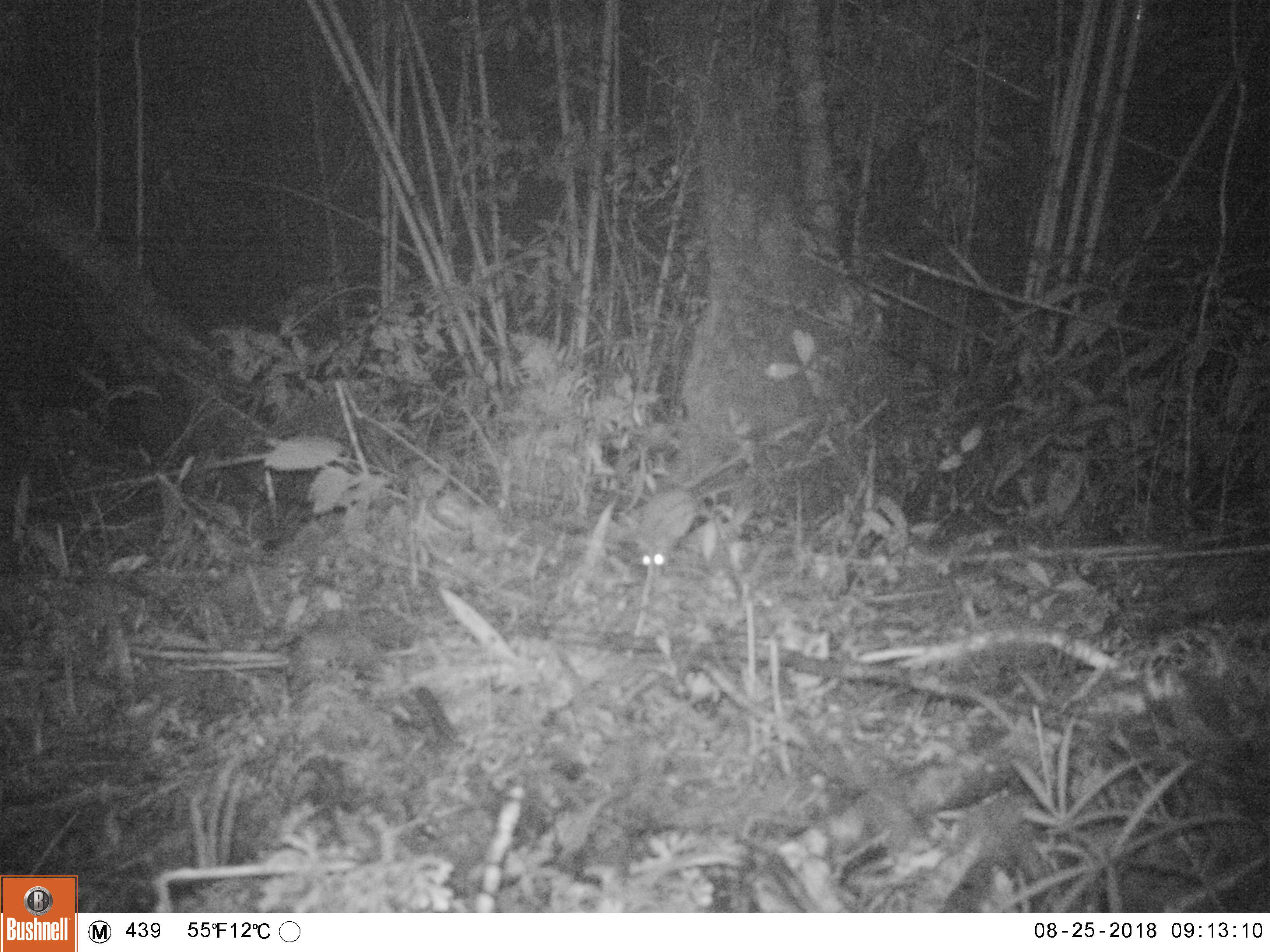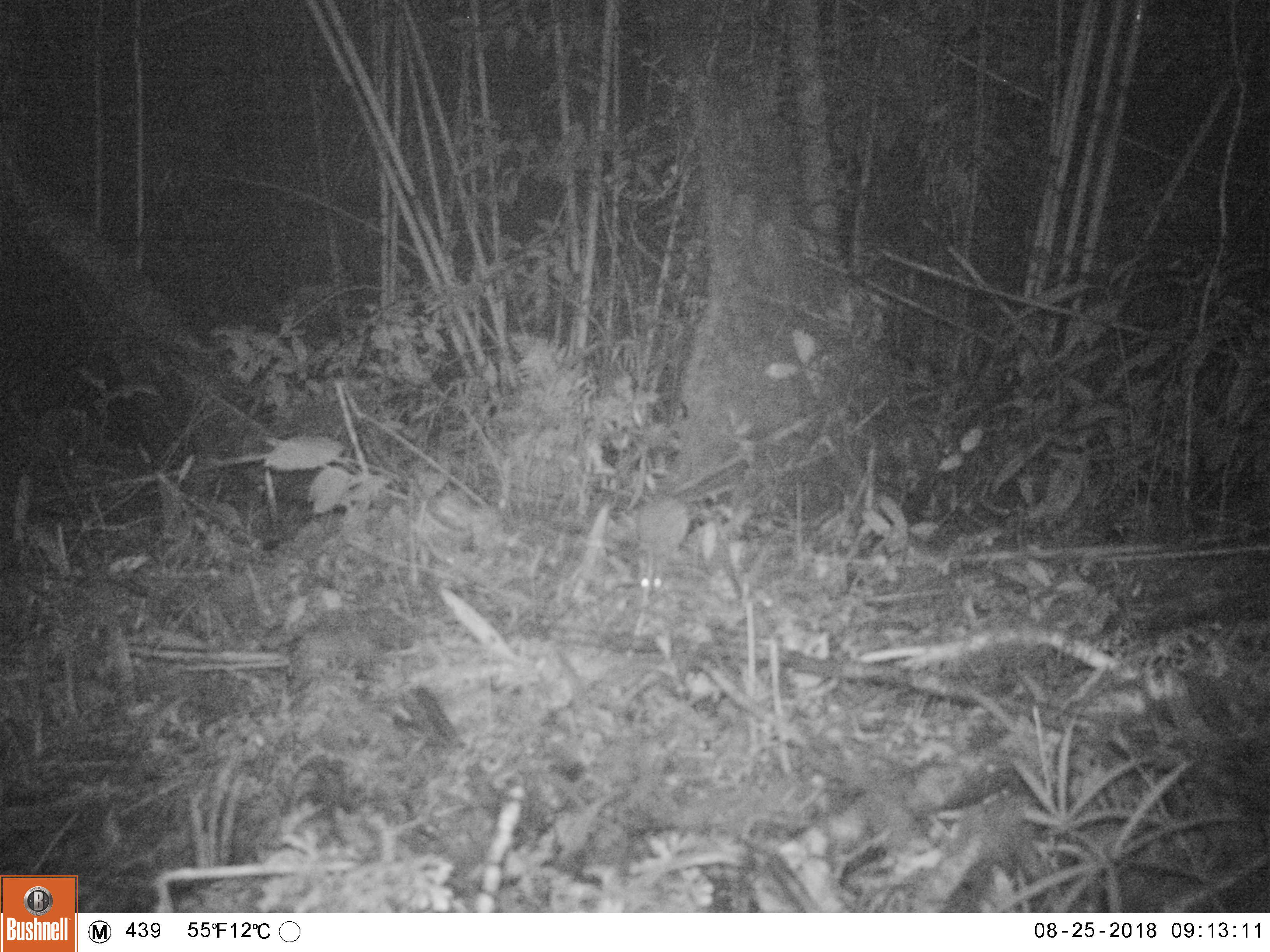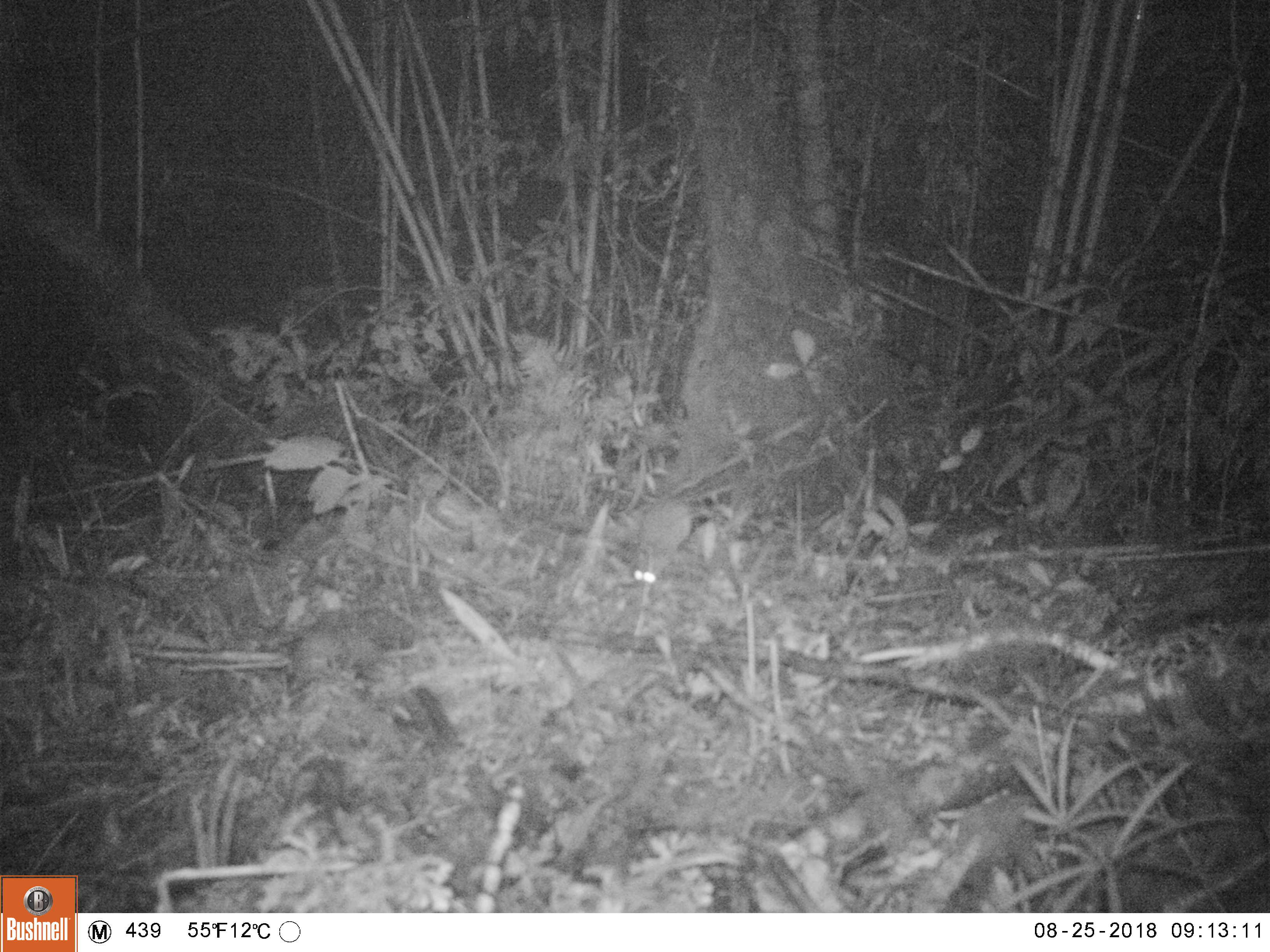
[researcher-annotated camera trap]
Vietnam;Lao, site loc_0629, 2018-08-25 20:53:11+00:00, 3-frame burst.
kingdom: Animalia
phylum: Chordata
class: Mammalia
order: Rodentia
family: Muridae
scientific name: Muridae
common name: old-world mice and rats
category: unidentified murid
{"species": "unidentified murid (old-world mice and rats) (Muridae)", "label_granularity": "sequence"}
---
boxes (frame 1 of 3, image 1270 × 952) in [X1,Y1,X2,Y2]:
unidentified murid: [633,488,715,582]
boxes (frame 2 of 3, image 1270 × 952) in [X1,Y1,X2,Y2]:
unidentified murid: [634,494,690,602]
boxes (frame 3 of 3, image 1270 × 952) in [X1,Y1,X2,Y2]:
unidentified murid: [632,498,692,585]